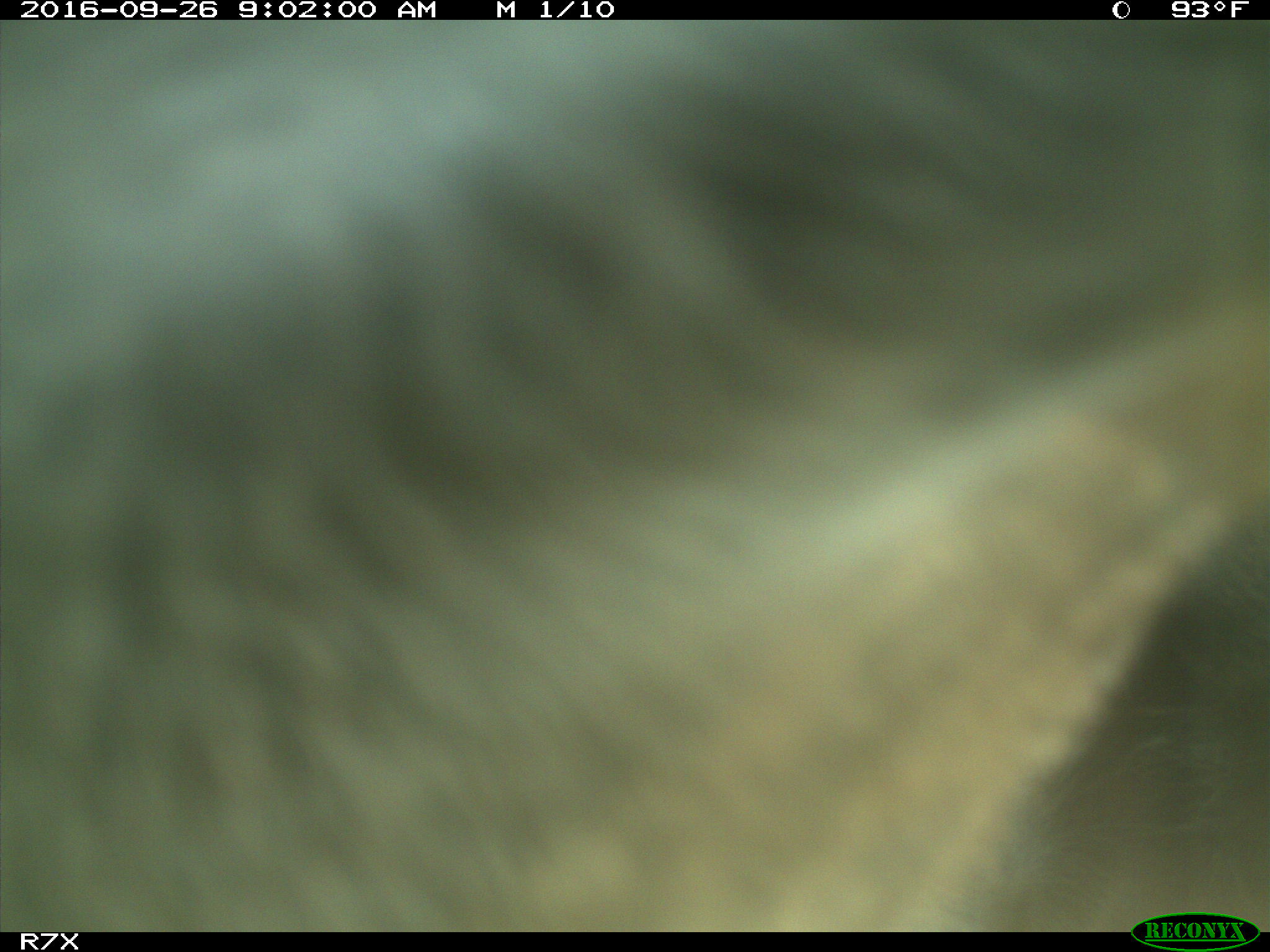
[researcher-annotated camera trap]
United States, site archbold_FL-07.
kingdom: Animalia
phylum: Chordata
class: Mammalia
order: Artiodactyla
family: Bovidae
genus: Bos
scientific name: Bos taurus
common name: domestic cow